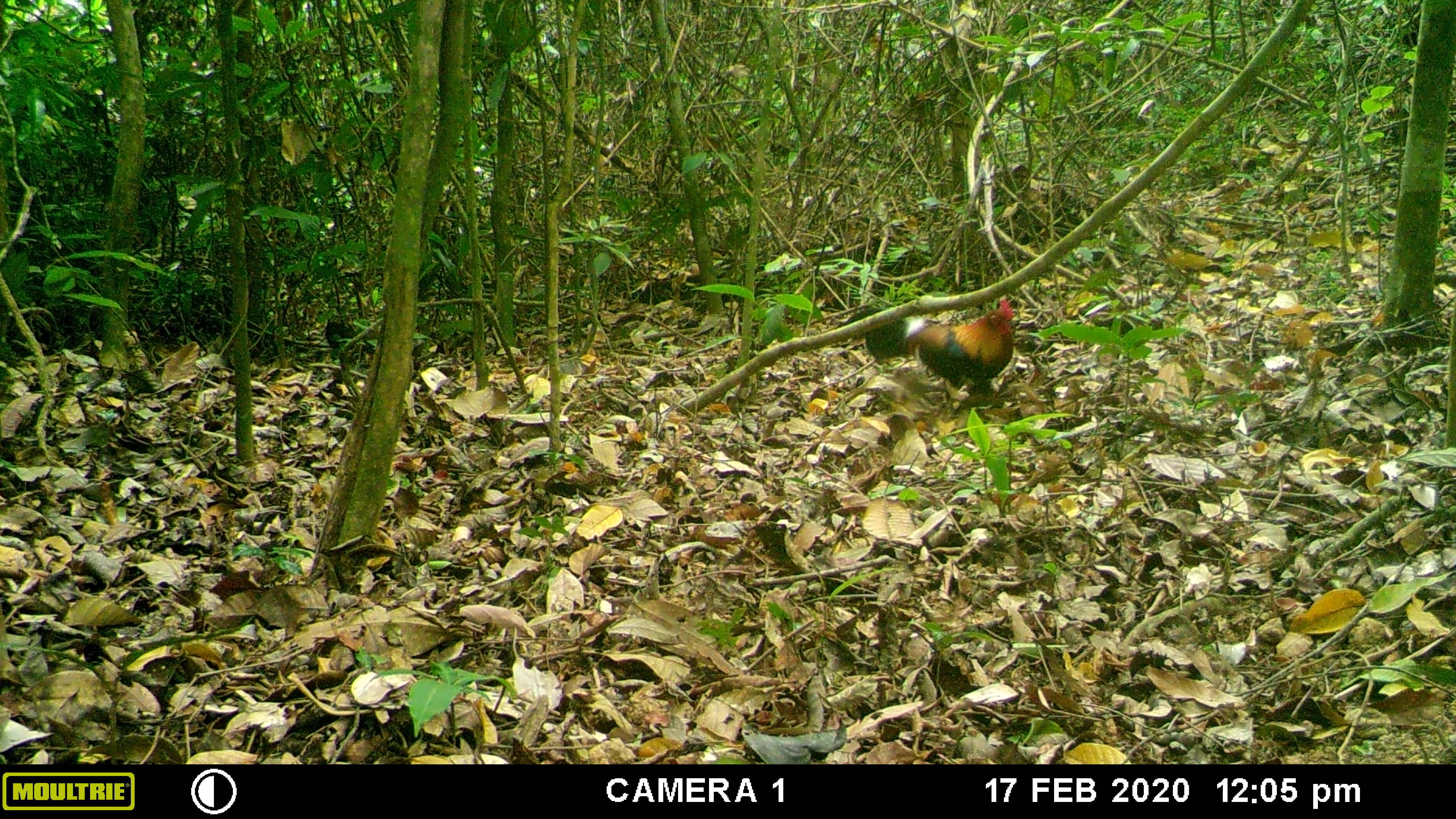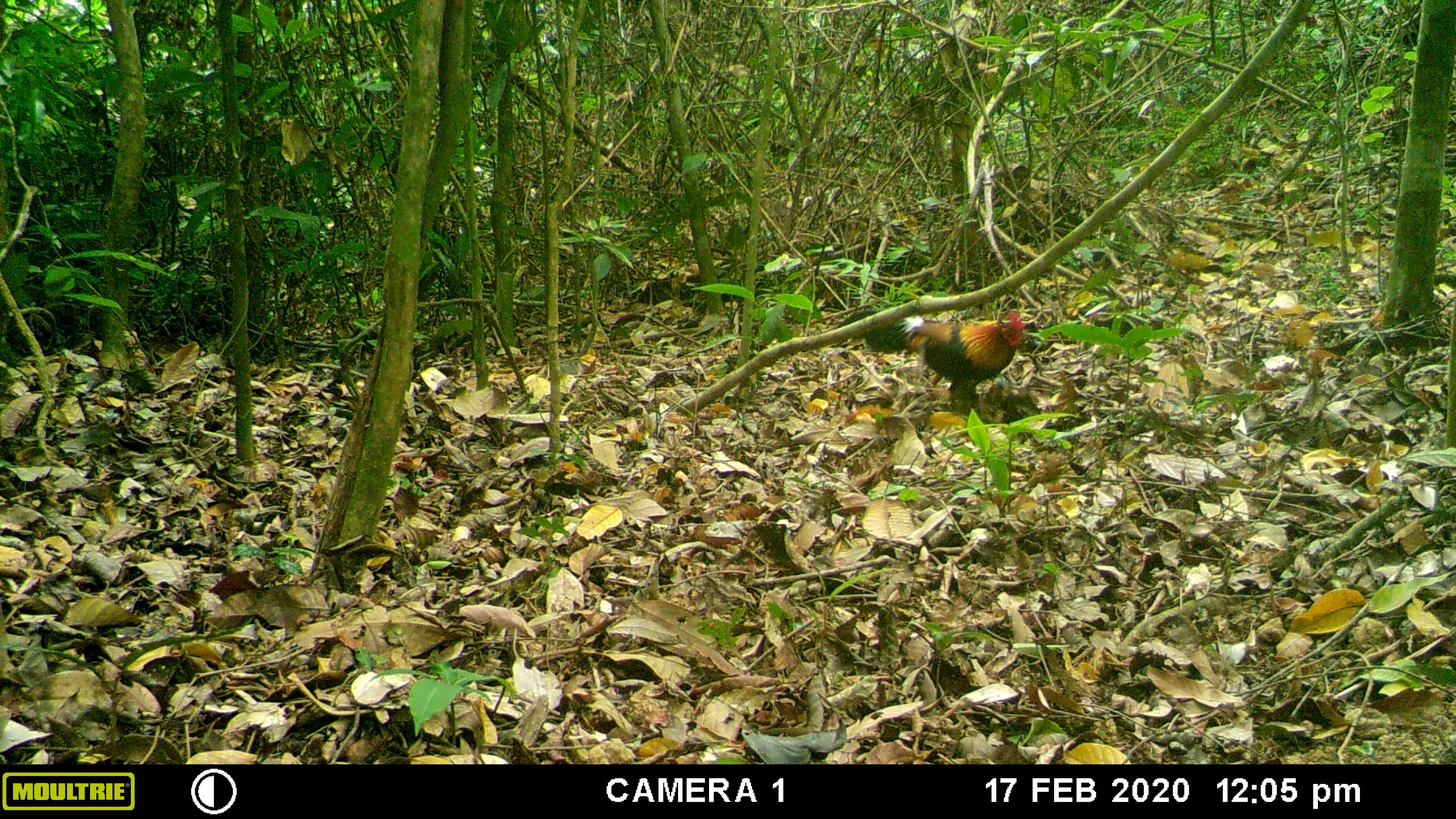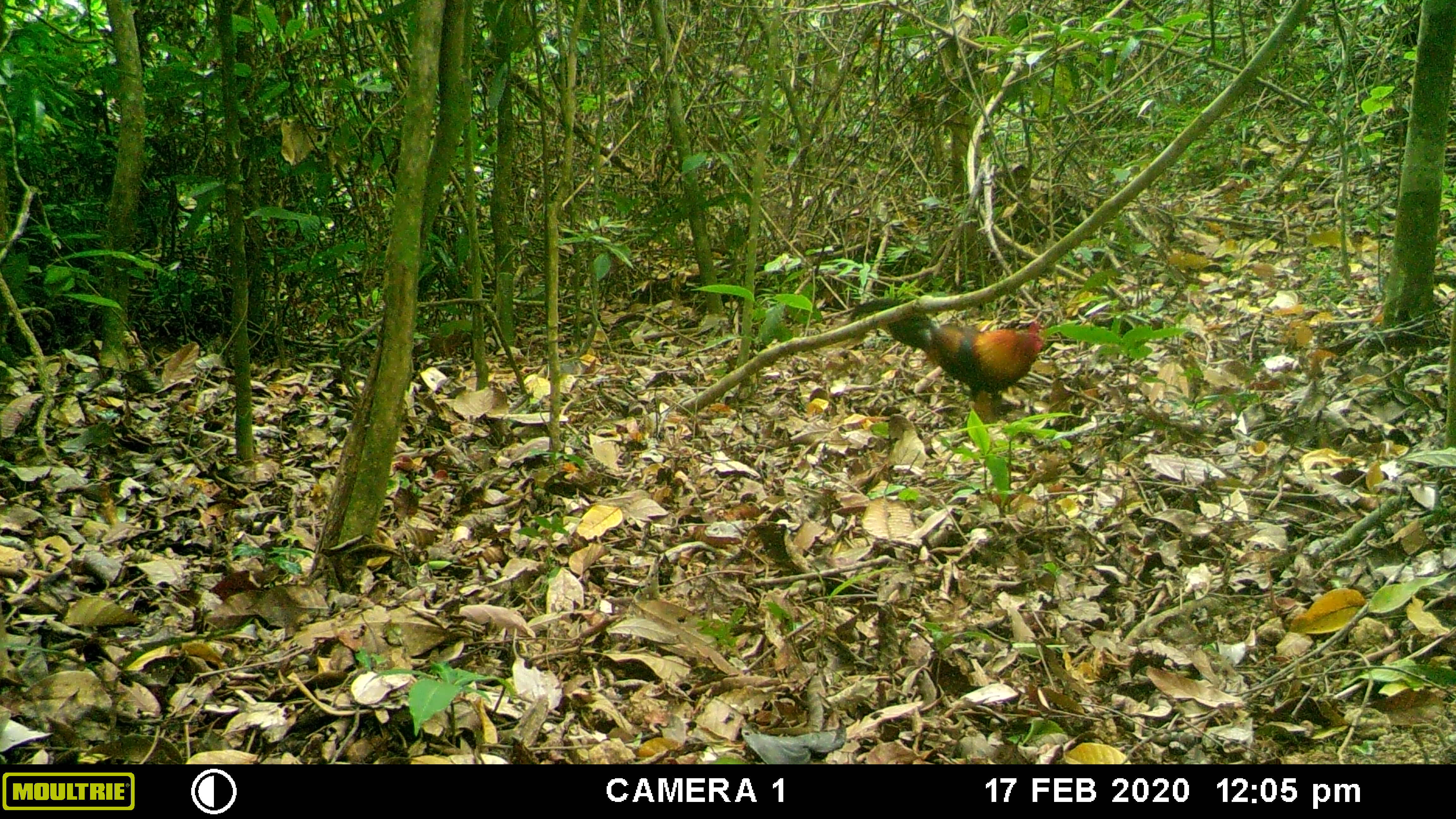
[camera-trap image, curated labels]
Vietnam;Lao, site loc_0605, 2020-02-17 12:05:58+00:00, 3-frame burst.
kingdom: Animalia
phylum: Chordata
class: Aves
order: Galliformes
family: Phasianidae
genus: Gallus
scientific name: Gallus gallus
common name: red junglefowl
Red junglefowl (Gallus gallus). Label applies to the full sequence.